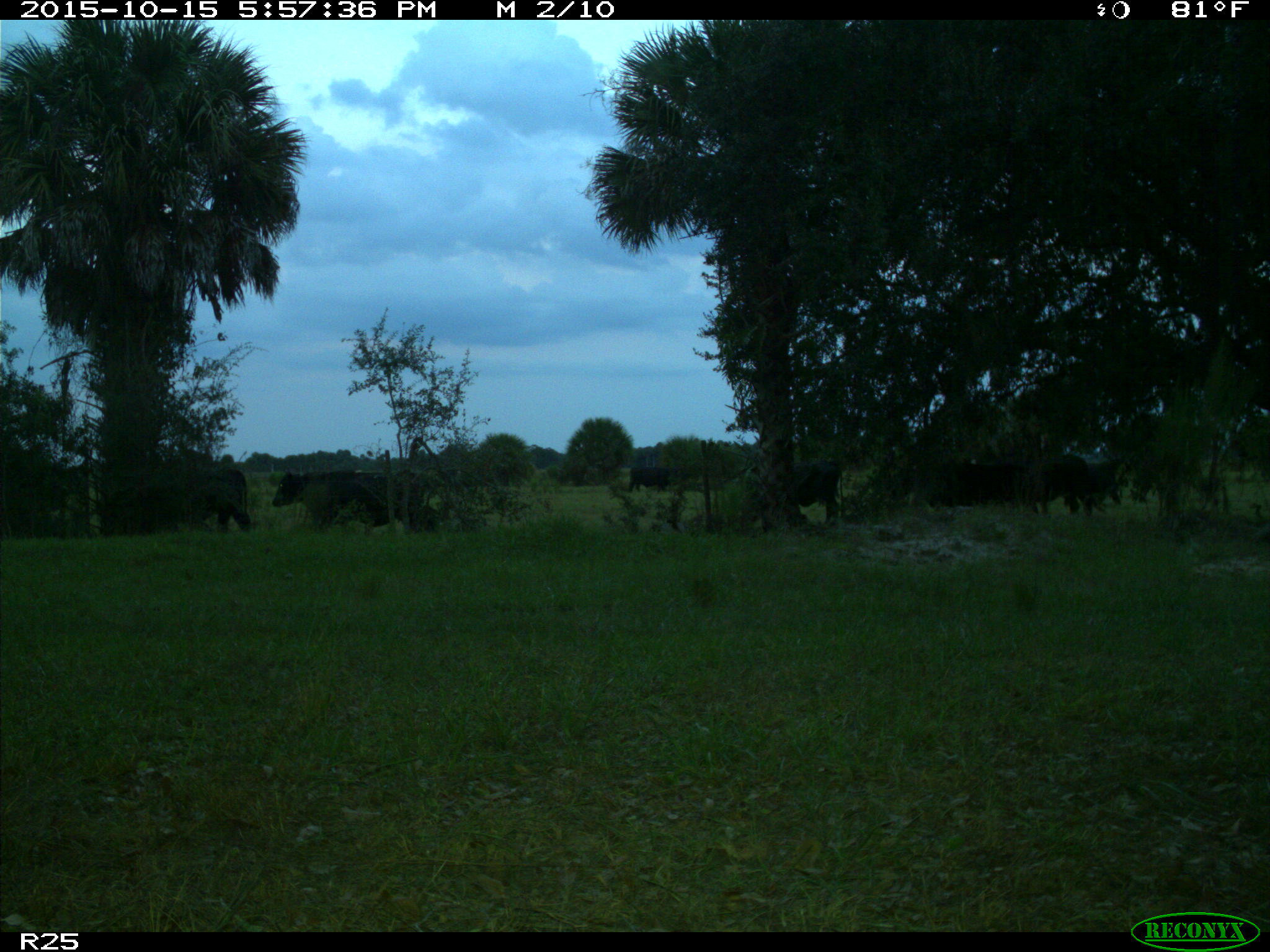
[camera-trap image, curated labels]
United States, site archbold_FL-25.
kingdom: Animalia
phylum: Chordata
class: Mammalia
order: Artiodactyla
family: Bovidae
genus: Bos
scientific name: Bos taurus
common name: domestic cow